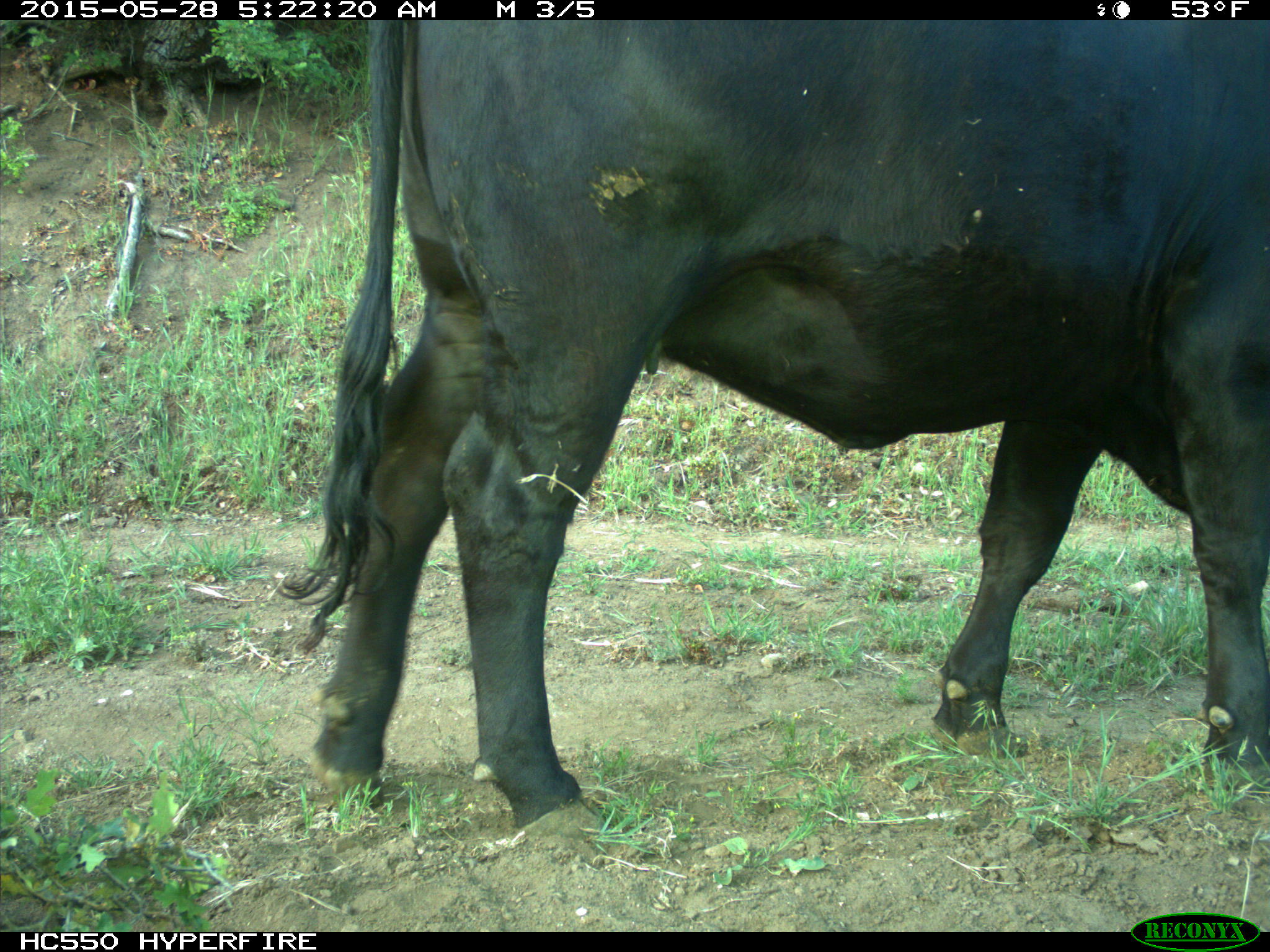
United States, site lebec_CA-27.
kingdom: Animalia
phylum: Chordata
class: Mammalia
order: Artiodactyla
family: Bovidae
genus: Bos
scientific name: Bos taurus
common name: domestic cow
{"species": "Bos taurus (domestic cow)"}